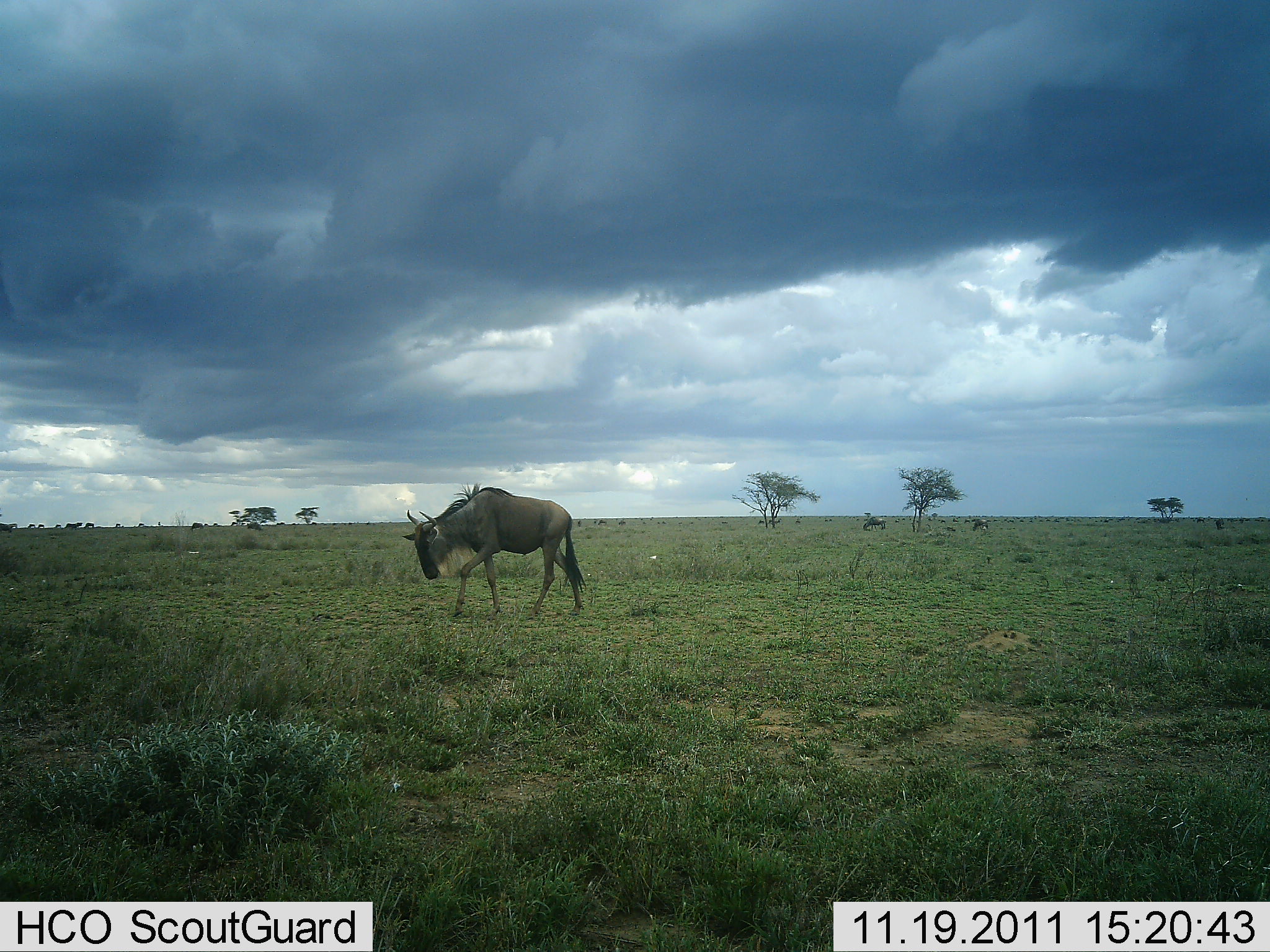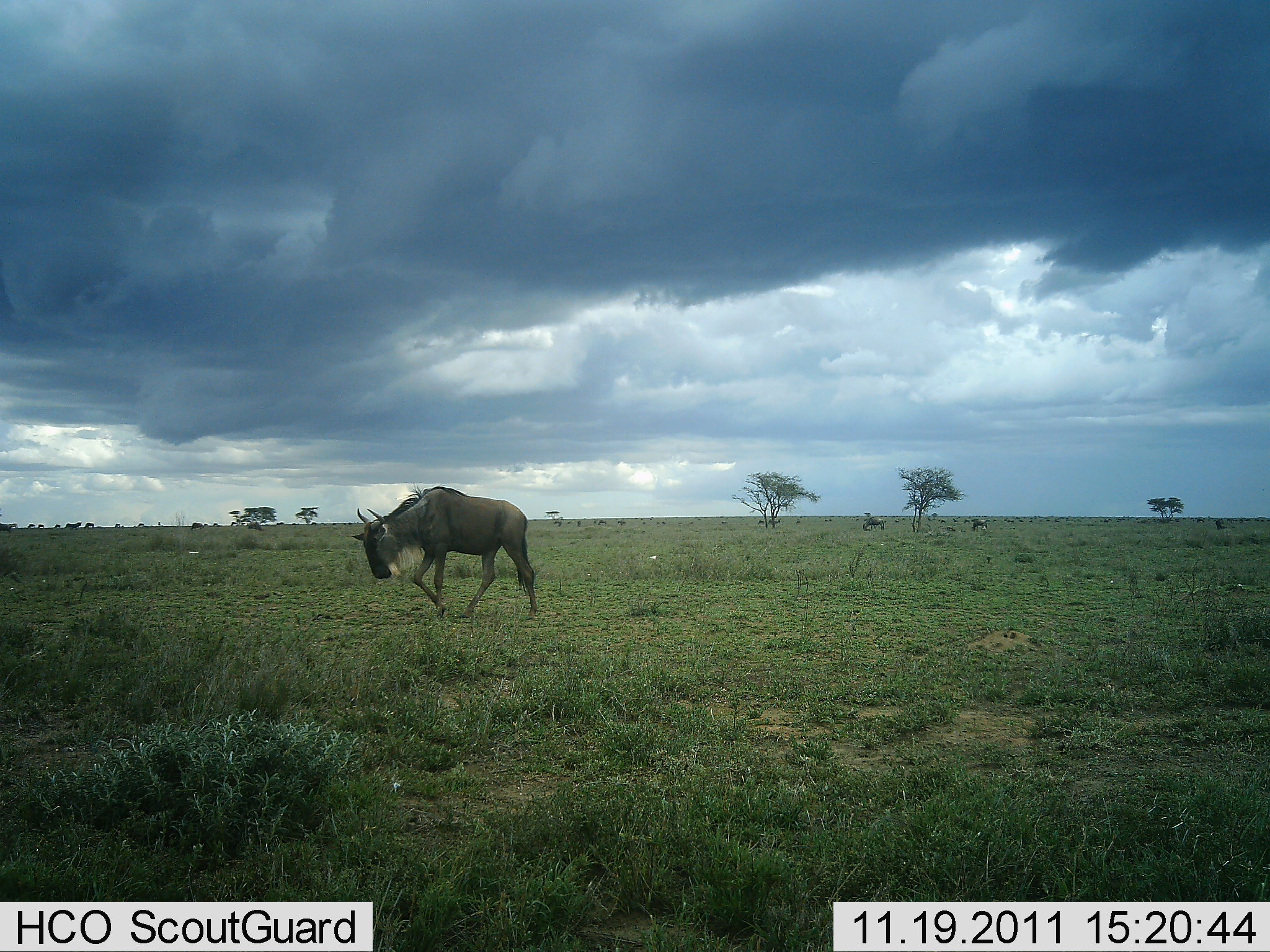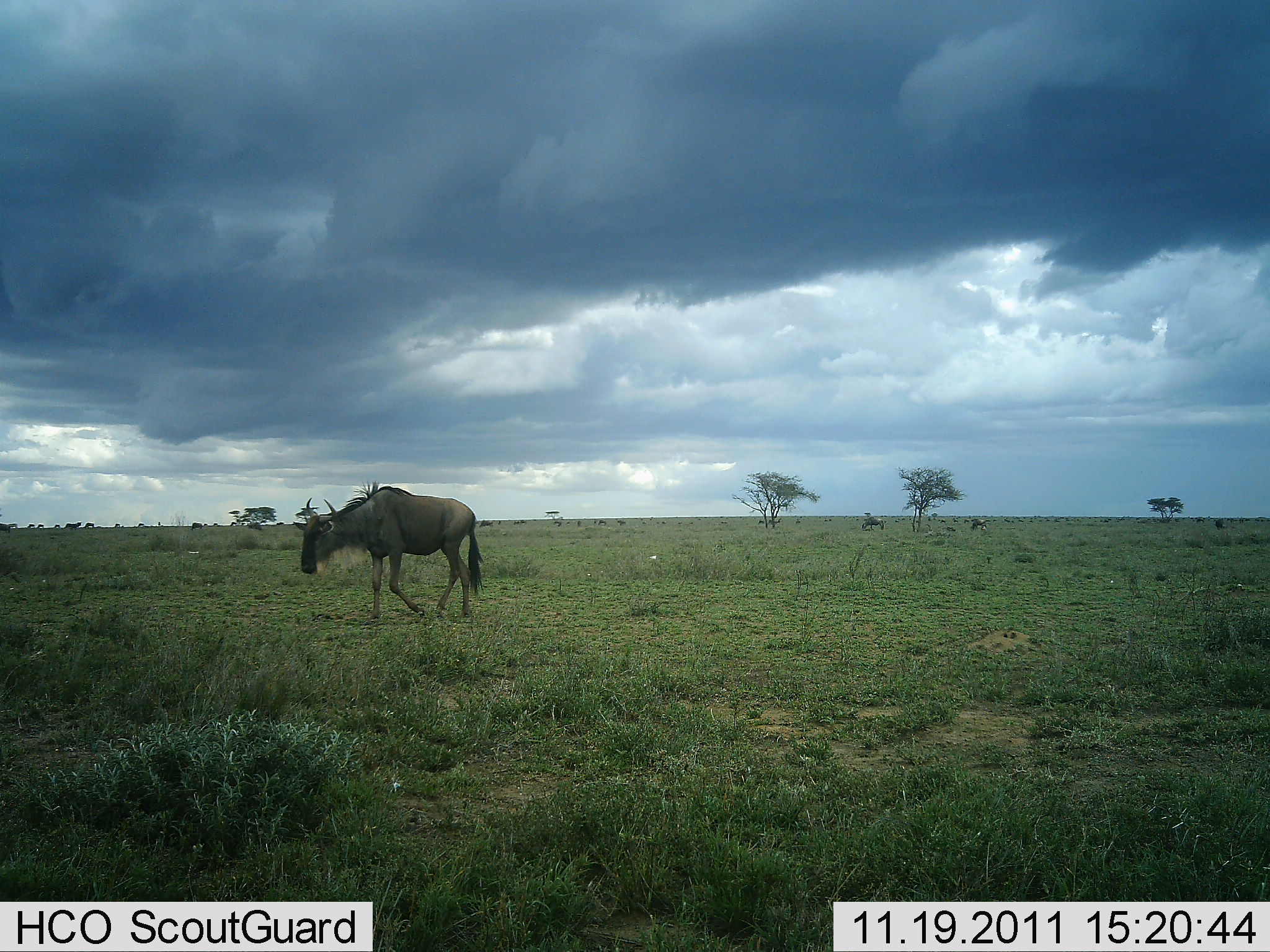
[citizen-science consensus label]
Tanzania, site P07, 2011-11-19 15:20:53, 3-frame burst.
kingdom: Animalia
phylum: Chordata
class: Mammalia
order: Artiodactyla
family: Bovidae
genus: Connochaetes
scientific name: Connochaetes taurinus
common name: blue wildebeest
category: wildebeest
Wildebeest (blue wildebeest) (Connochaetes taurinus), count 1. Behavior (volunteer vote fractions): standing 0%, resting 0%, moving 100%, interacting 0%. Young present (vote fraction): 0%. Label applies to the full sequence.